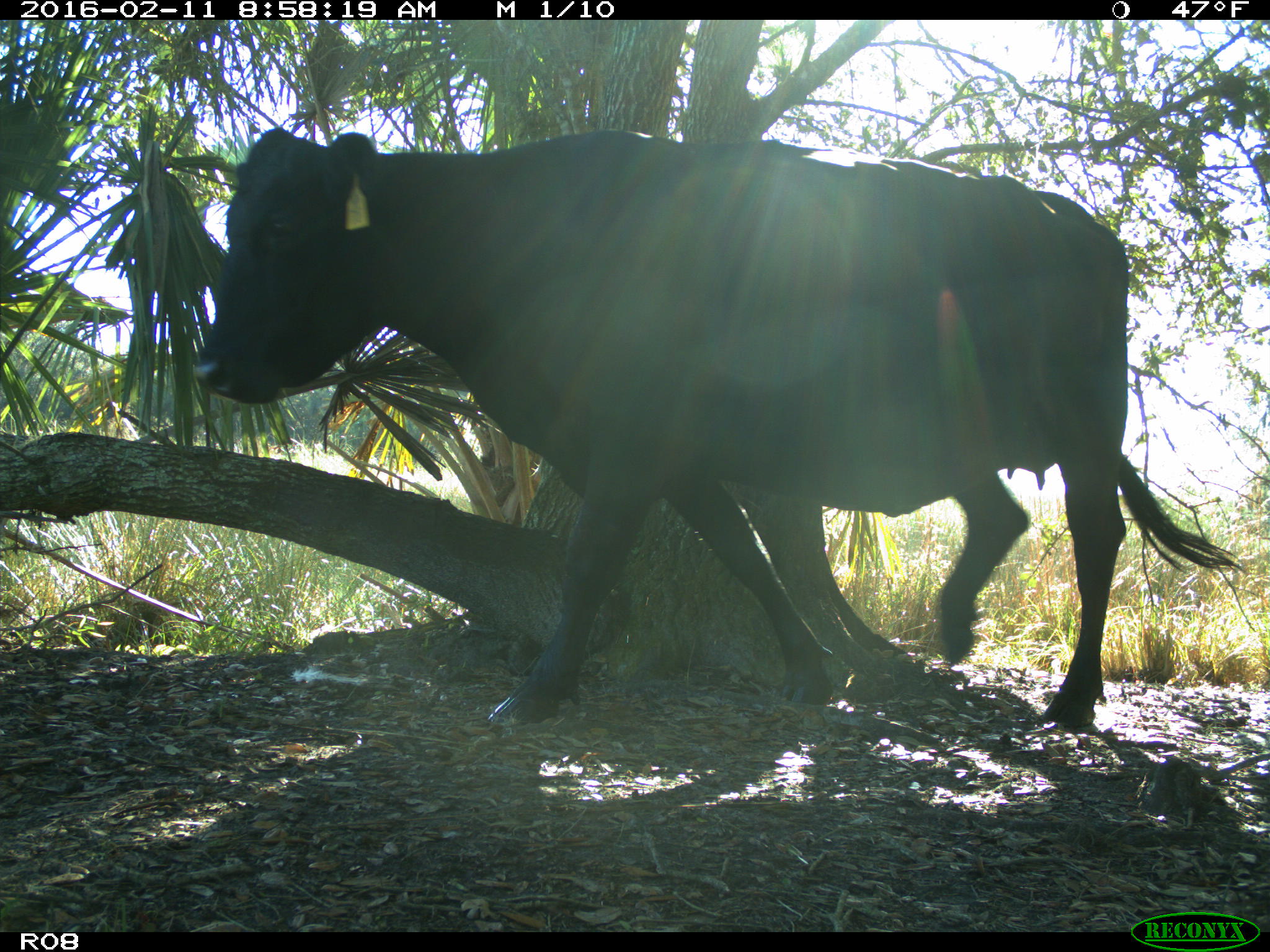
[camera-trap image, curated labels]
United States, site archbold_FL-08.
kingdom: Animalia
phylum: Chordata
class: Mammalia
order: Artiodactyla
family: Bovidae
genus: Bos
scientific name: Bos taurus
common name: domestic cow